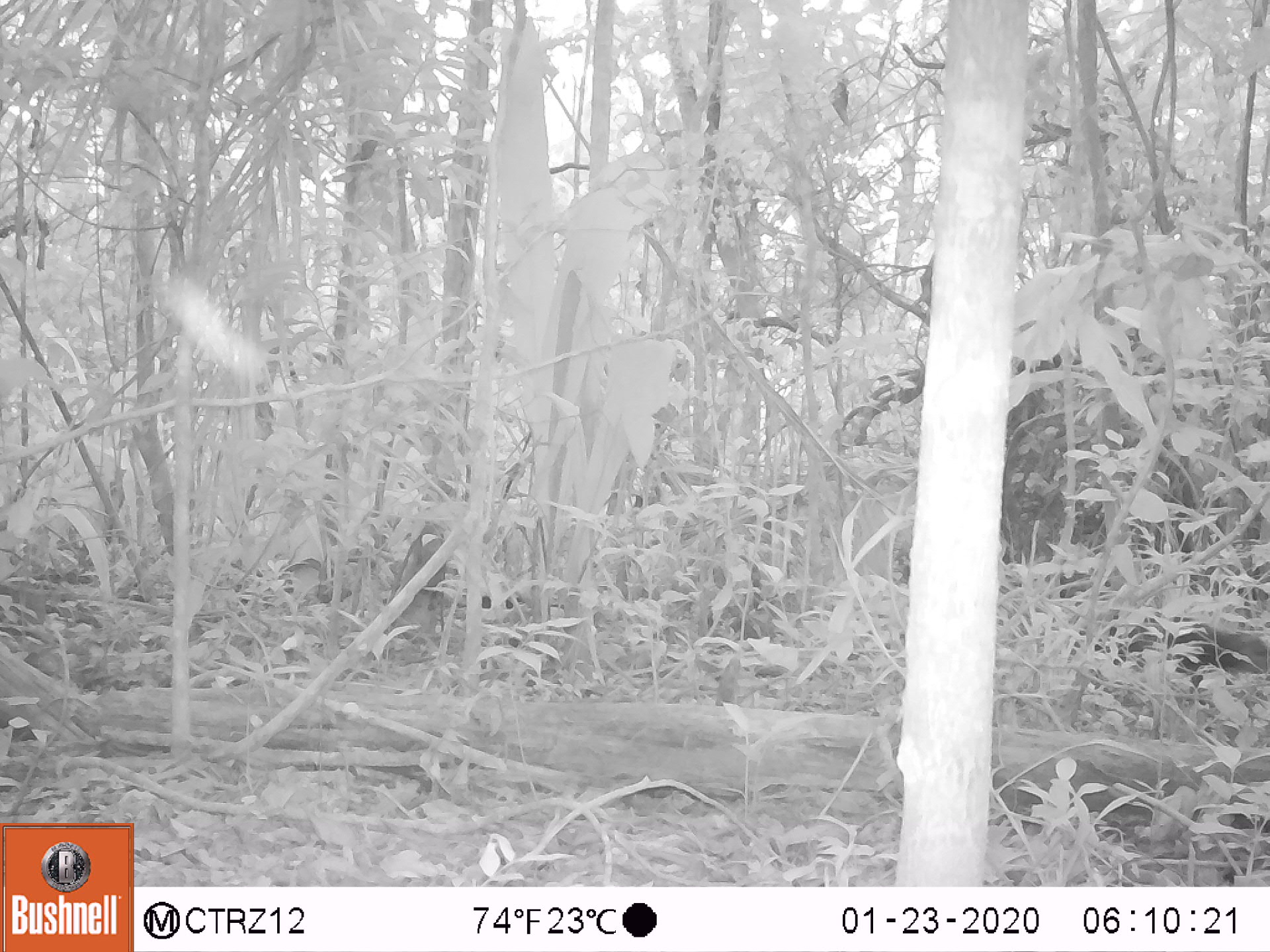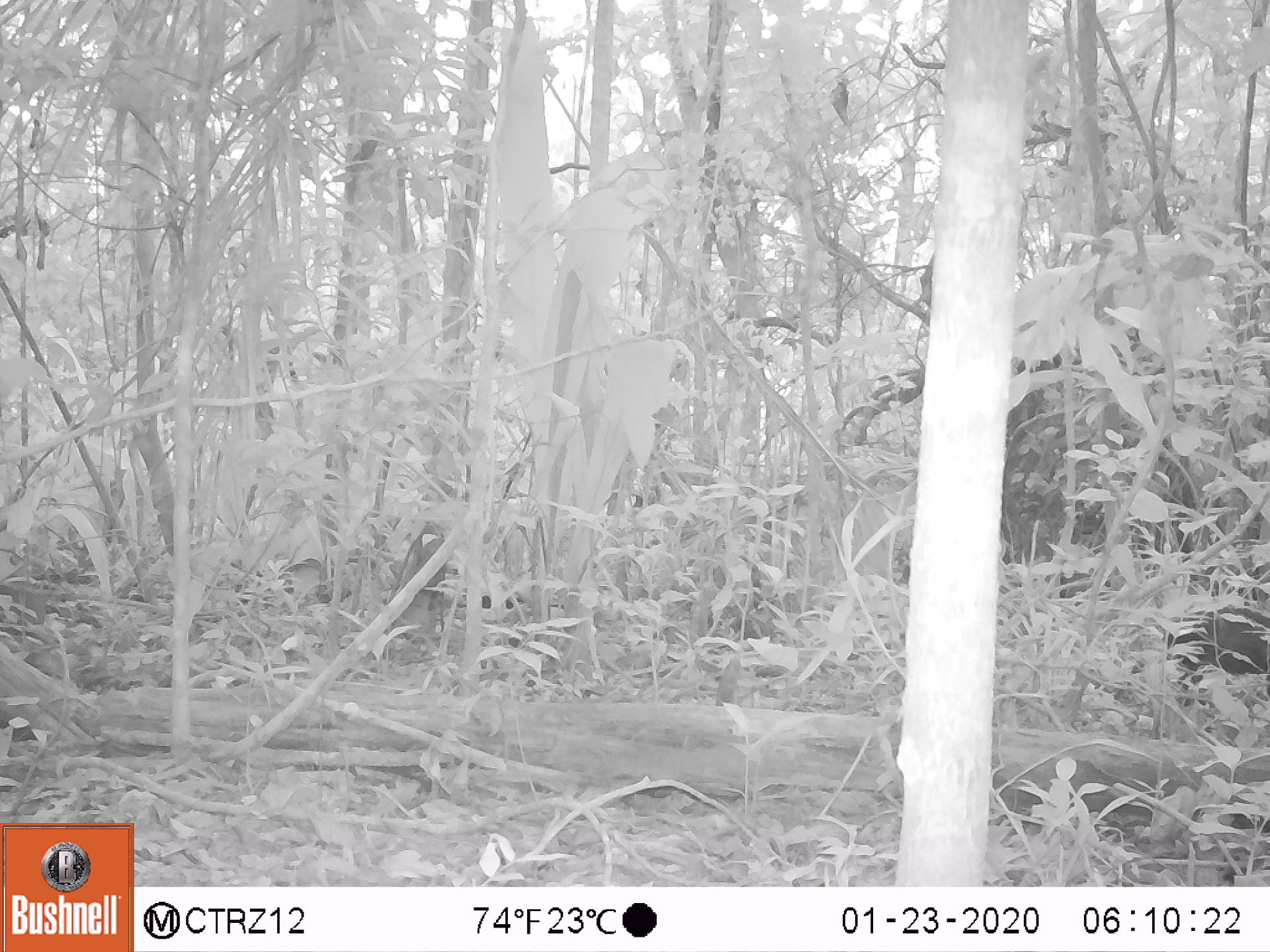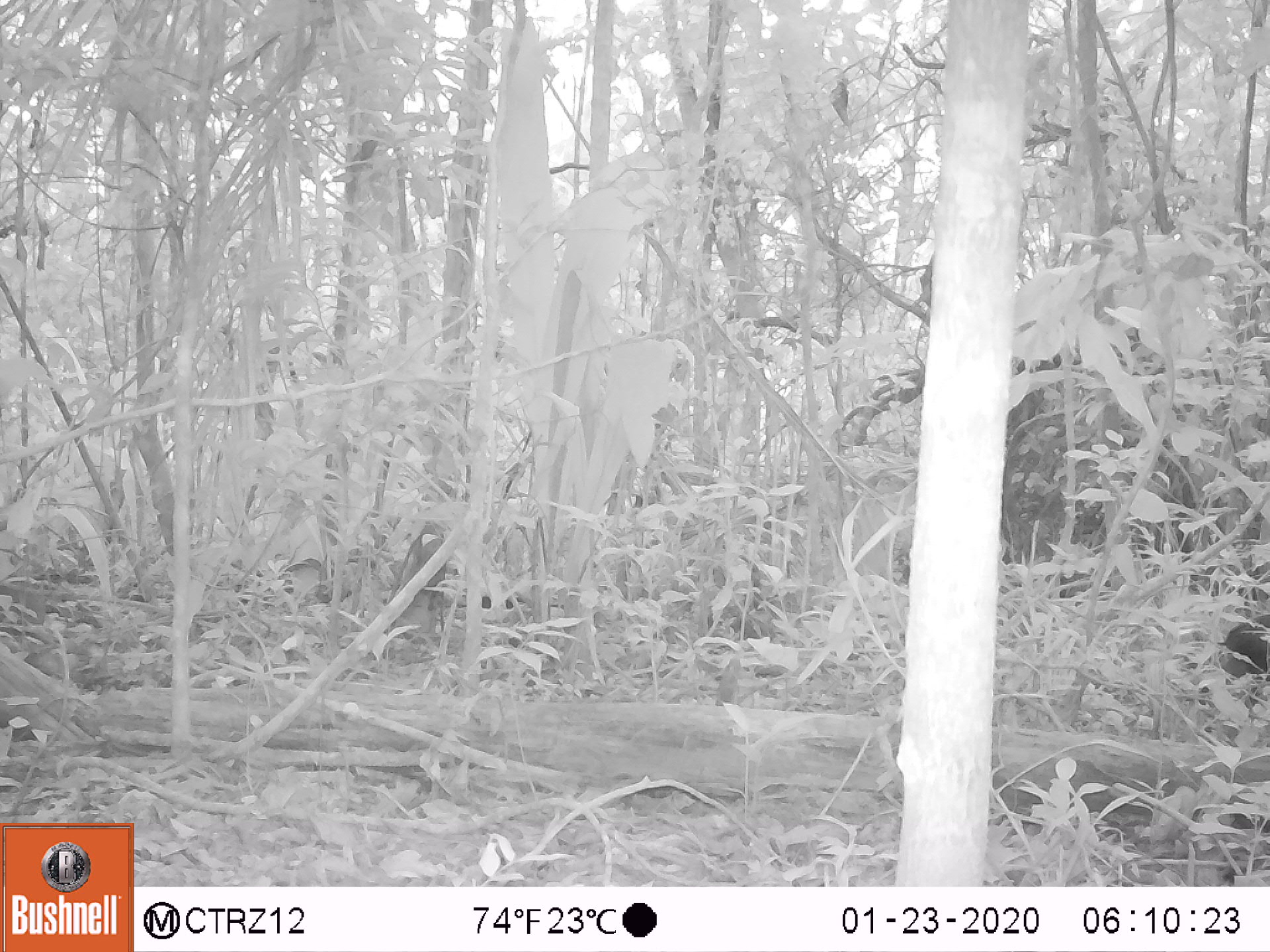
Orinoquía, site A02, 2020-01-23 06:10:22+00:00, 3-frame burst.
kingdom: Animalia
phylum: Chordata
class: Mammalia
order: Rodentia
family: Dasyproctidae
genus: Dasyprocta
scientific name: Dasyprocta fuliginosa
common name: black agouti